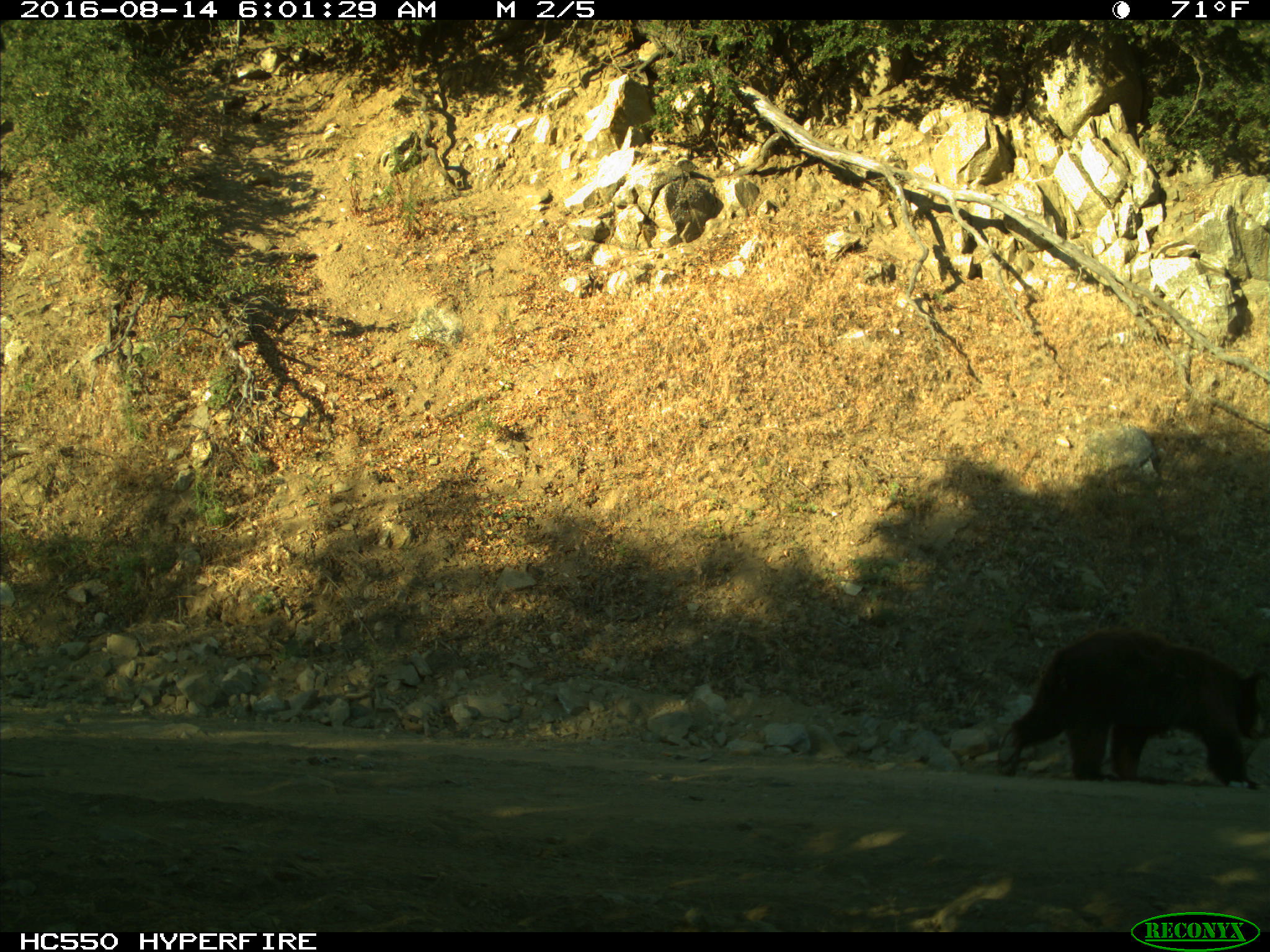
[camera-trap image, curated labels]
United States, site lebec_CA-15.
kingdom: Animalia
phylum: Chordata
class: Mammalia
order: Carnivora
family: Ursidae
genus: Ursus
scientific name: Ursus americanus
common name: american black bear